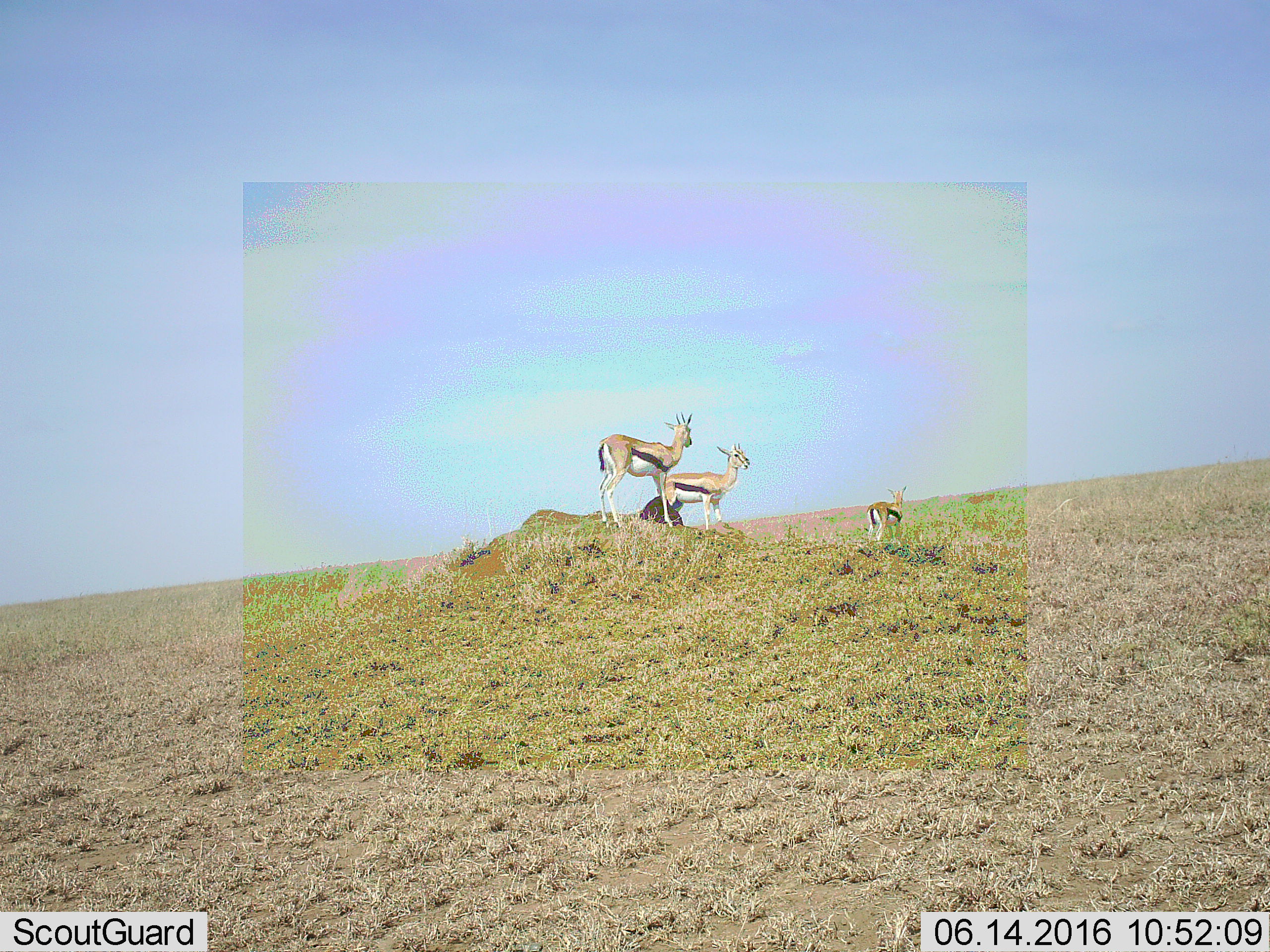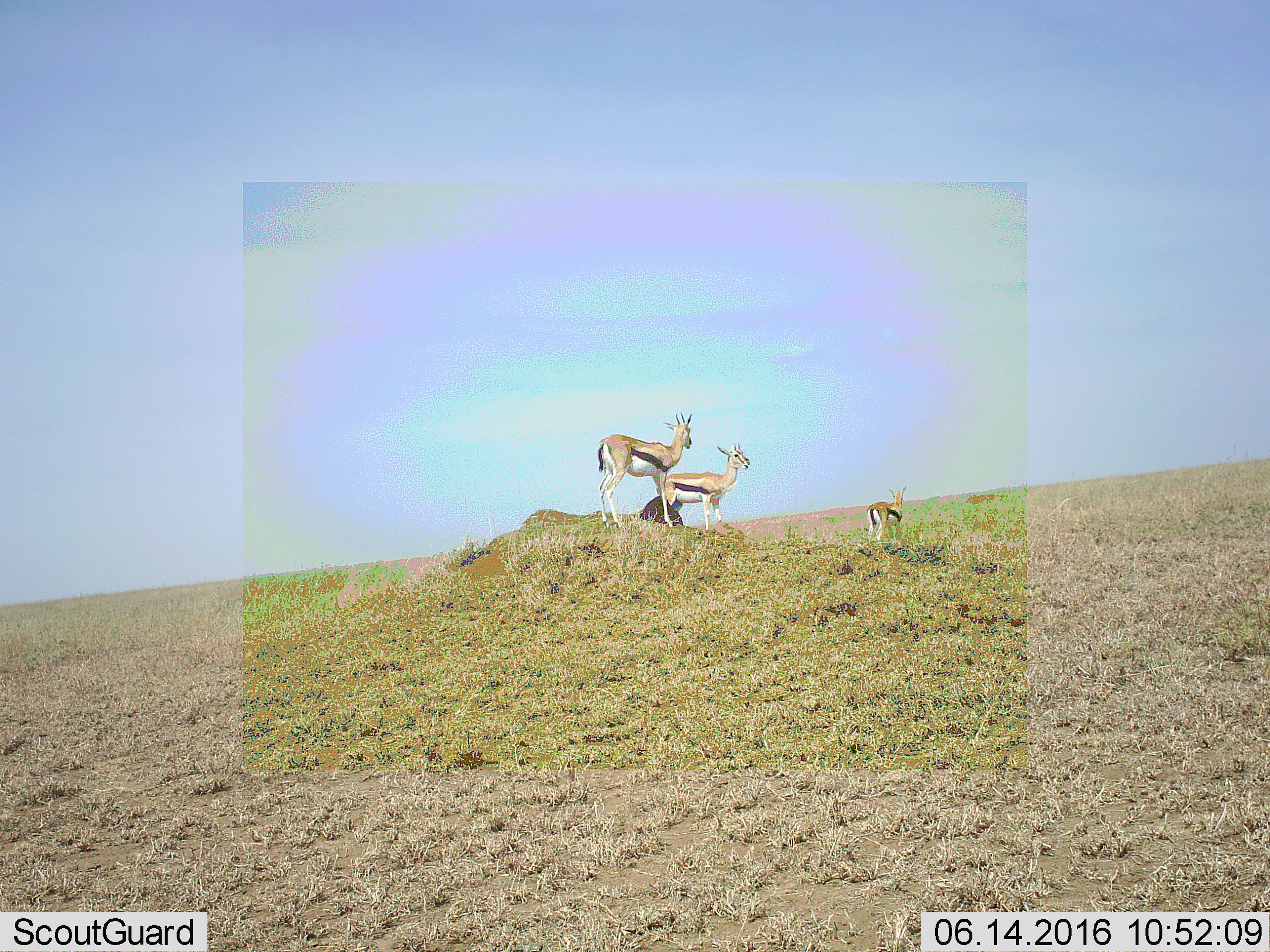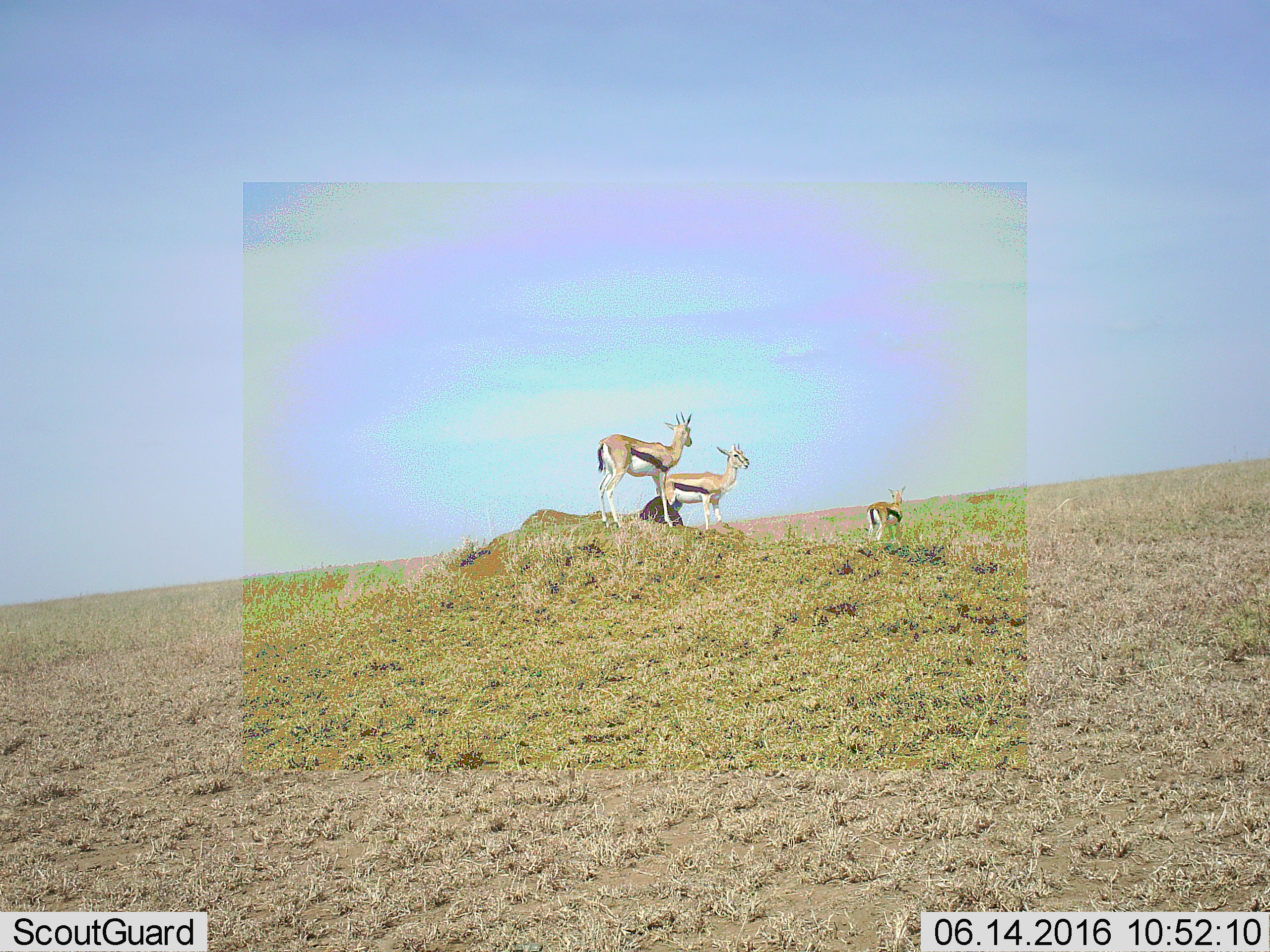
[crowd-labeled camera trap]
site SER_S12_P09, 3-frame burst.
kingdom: Animalia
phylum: Chordata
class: Mammalia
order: Artiodactyla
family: Bovidae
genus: Eudorcas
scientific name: Eudorcas thomsonii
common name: thomson's gazelle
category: gazellethomsons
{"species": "gazellethomsons (thomson's gazelle) (Eudorcas thomsonii)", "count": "3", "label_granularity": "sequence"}